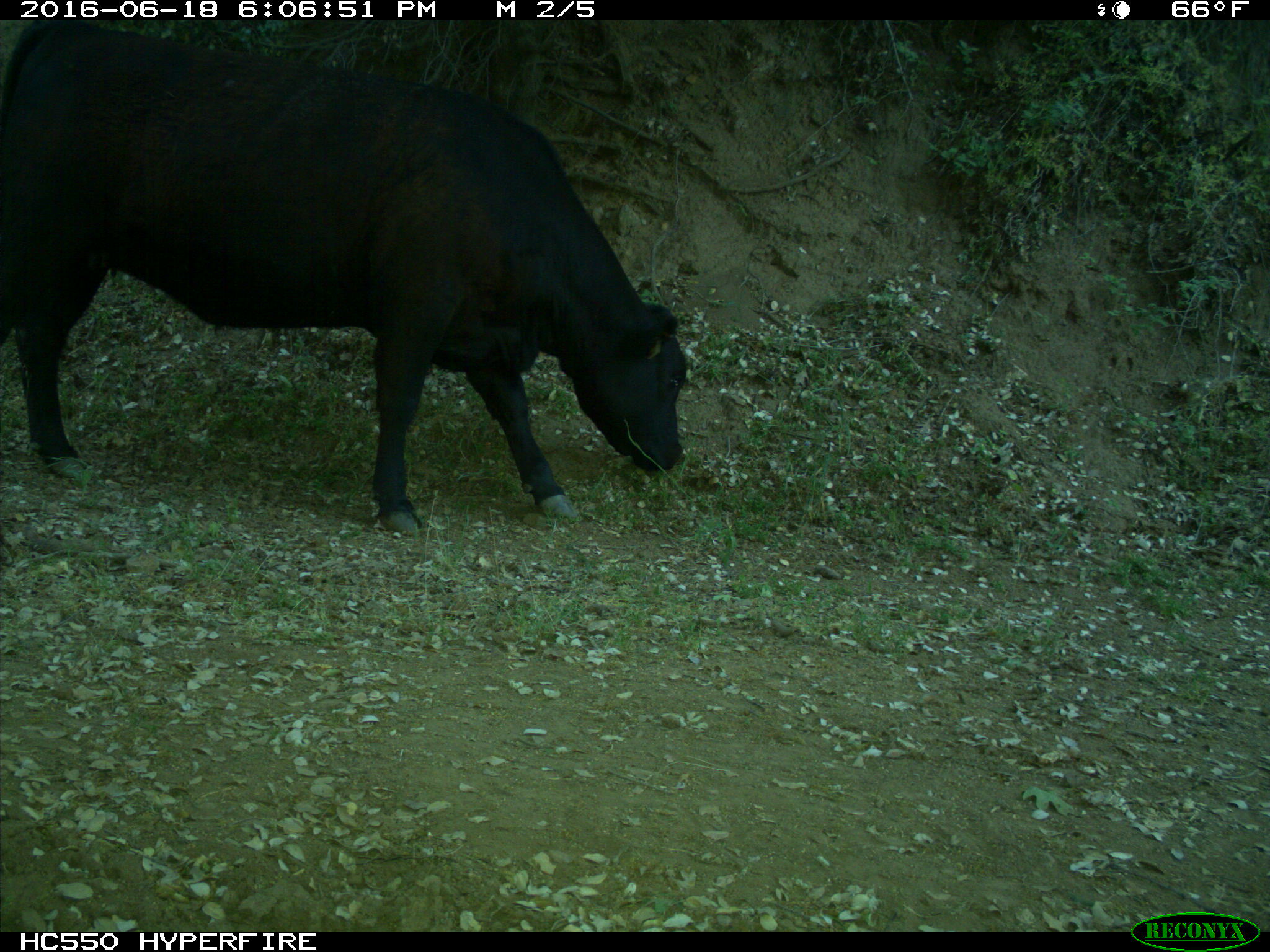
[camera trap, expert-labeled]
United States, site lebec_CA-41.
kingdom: Animalia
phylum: Chordata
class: Mammalia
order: Artiodactyla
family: Bovidae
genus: Bos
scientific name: Bos taurus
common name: domestic cow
Bos taurus (domestic cow).